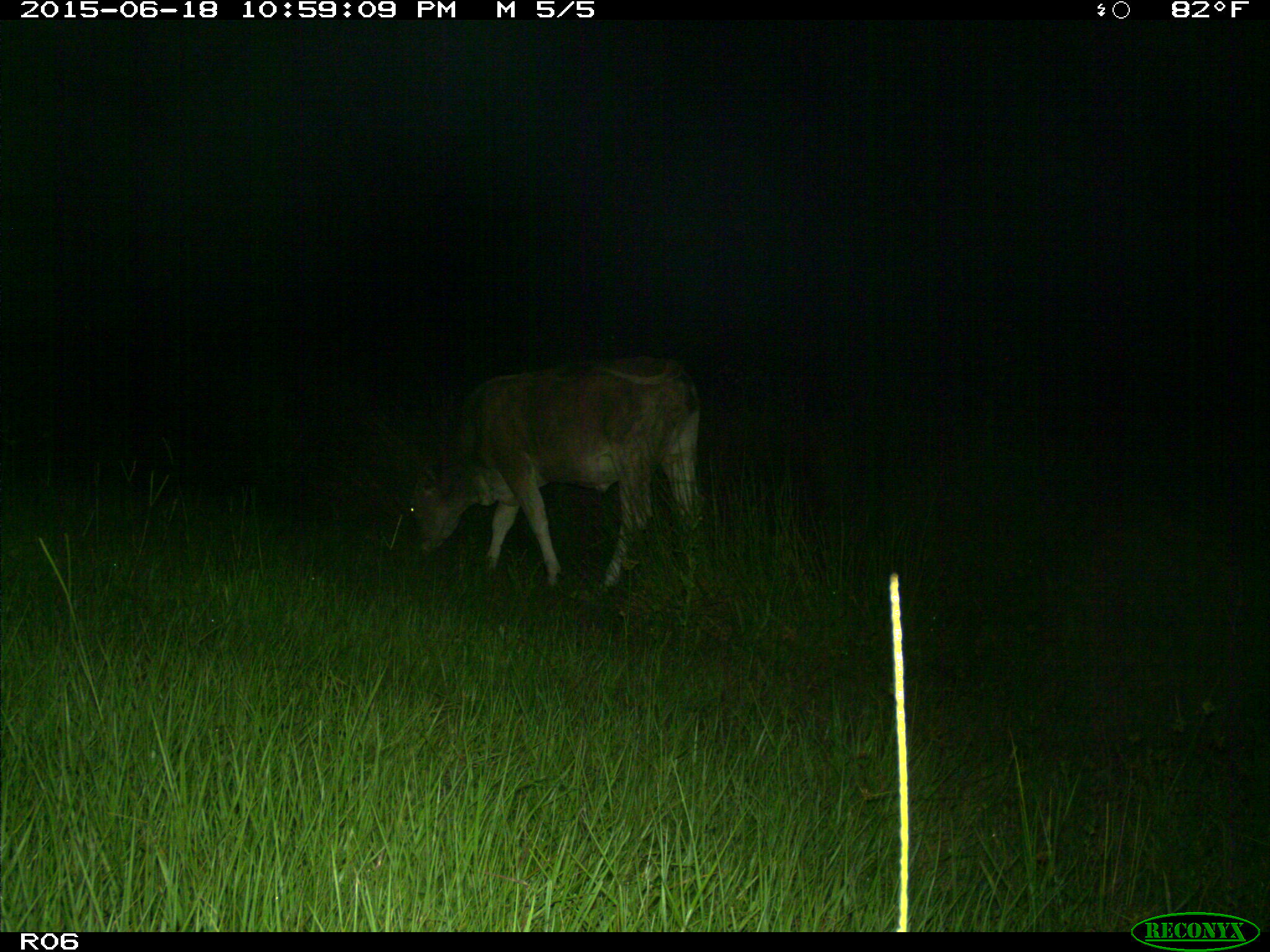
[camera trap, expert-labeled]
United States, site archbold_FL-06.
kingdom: Animalia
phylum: Chordata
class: Mammalia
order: Artiodactyla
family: Bovidae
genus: Bos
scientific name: Bos taurus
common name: domestic cow